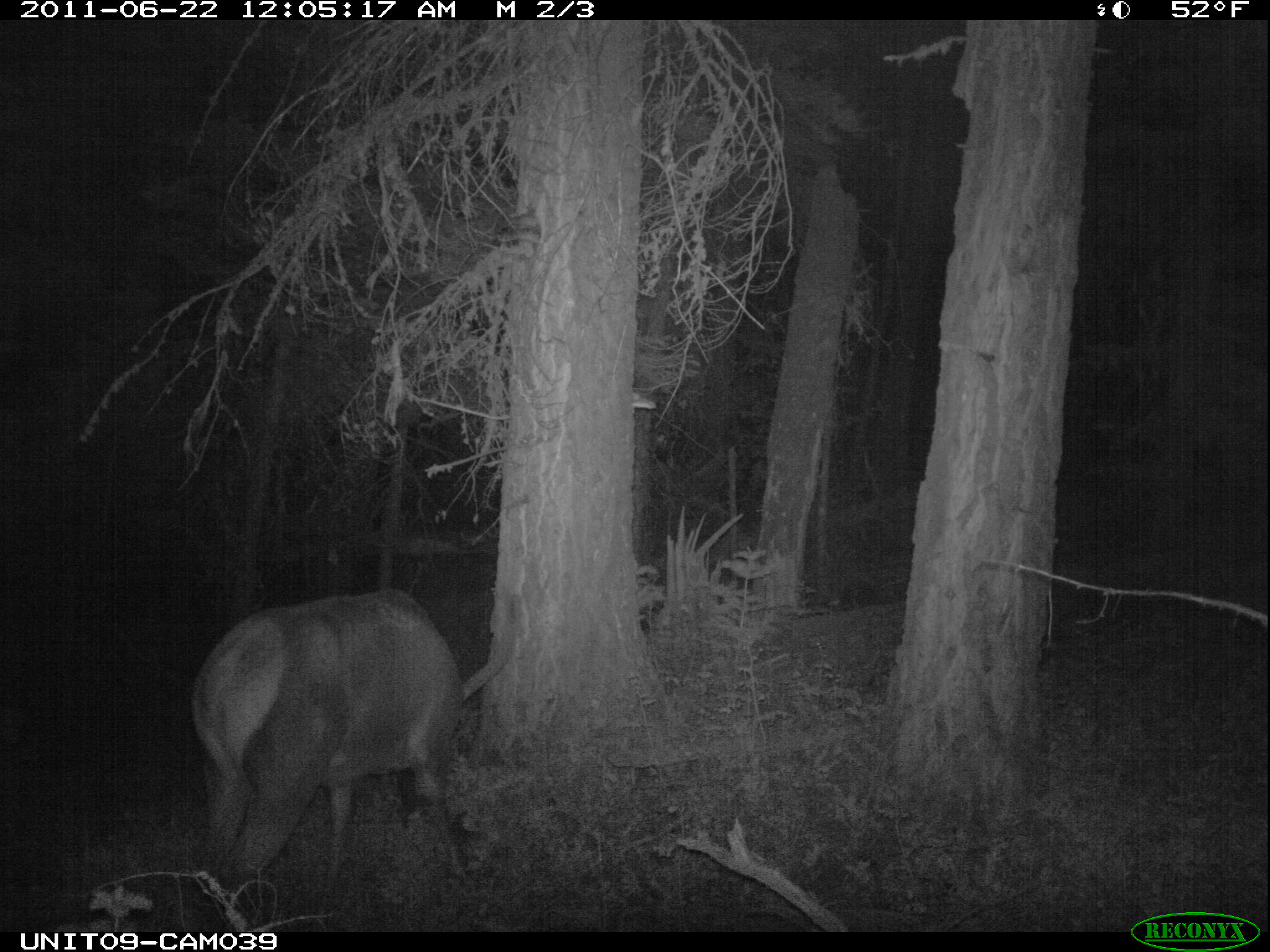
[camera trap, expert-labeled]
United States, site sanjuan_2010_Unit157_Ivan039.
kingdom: Animalia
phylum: Chordata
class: Mammalia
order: Artiodactyla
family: Cervidae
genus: Cervus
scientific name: Cervus elaphus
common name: red deer